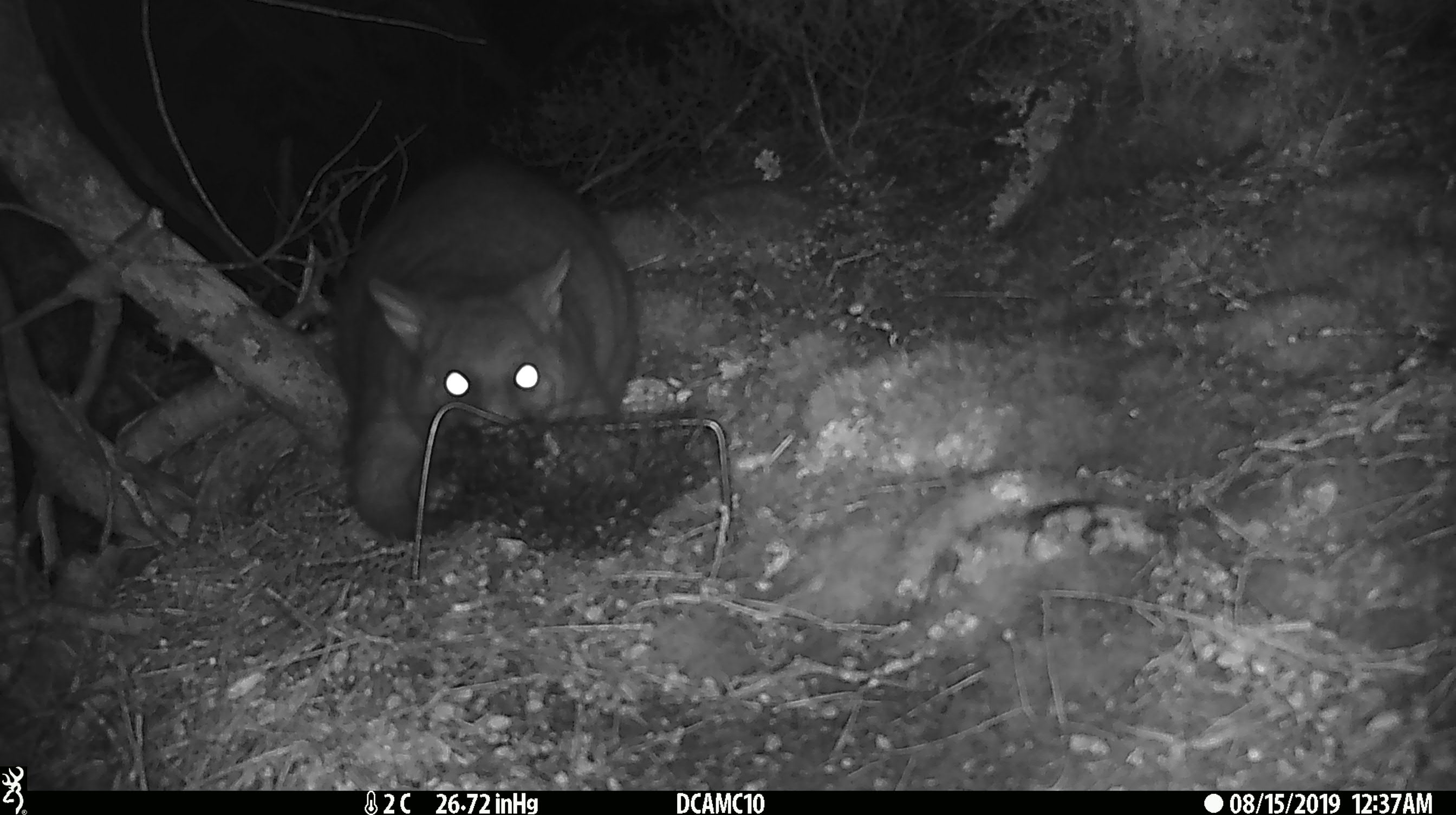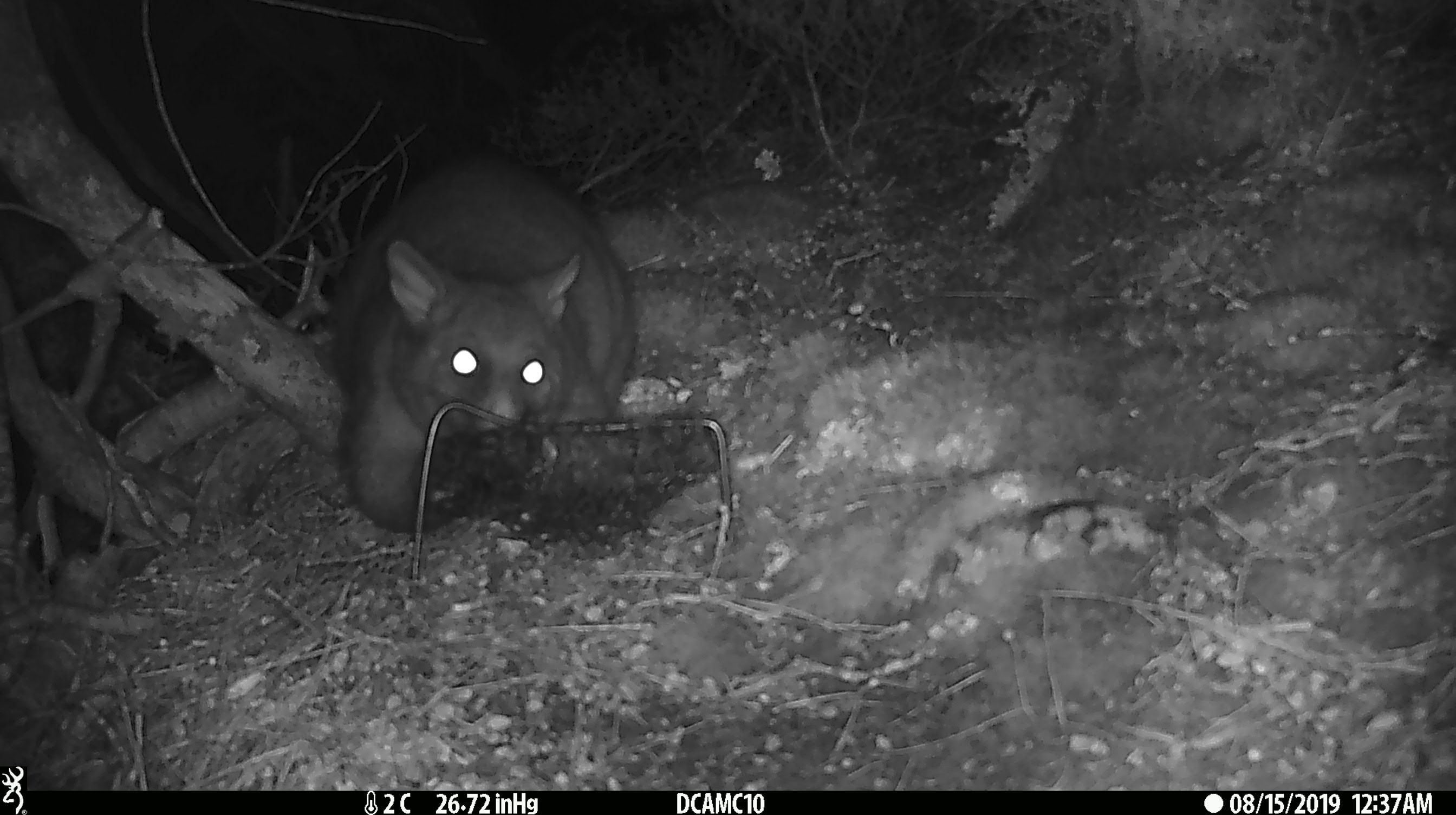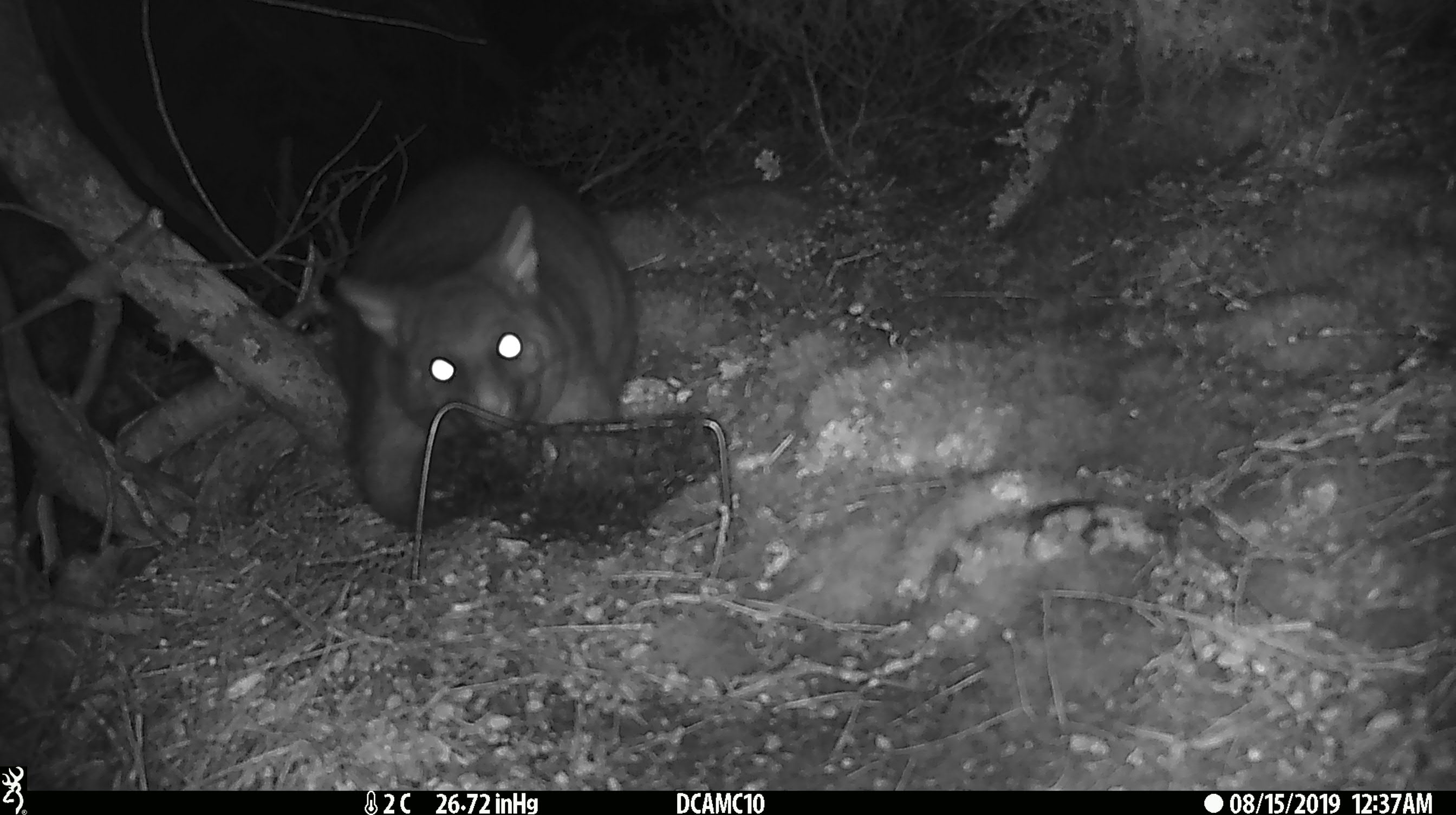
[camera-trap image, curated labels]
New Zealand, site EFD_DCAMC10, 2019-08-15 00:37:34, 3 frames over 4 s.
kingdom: Animalia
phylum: Chordata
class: Mammalia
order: Diprotodontia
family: Phalangeridae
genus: Trichosurus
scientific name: Trichosurus vulpecula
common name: common brushtail possum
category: possum